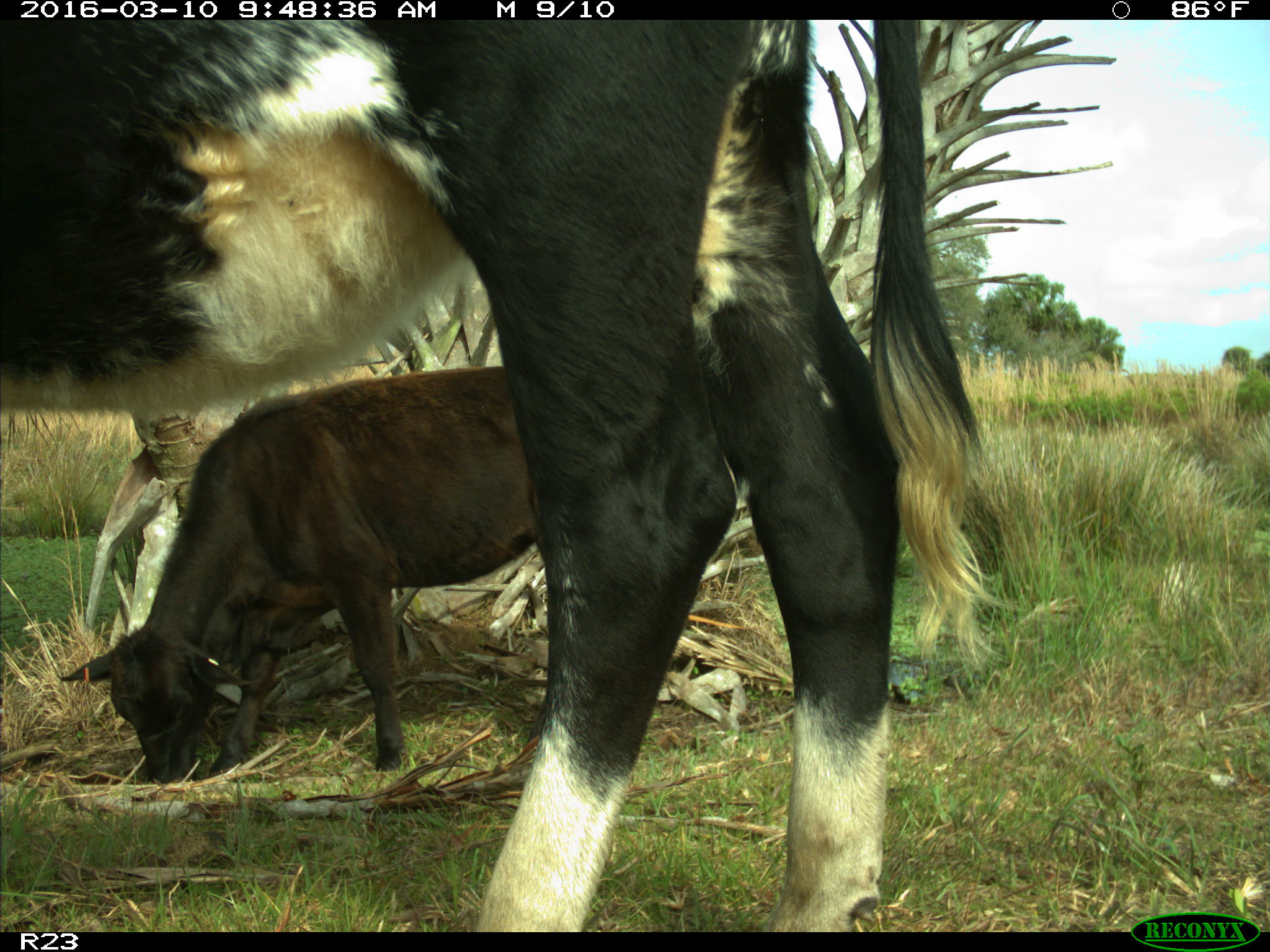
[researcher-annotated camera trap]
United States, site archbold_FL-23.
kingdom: Animalia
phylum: Chordata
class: Mammalia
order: Artiodactyla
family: Bovidae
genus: Bos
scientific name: Bos taurus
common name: domestic cow